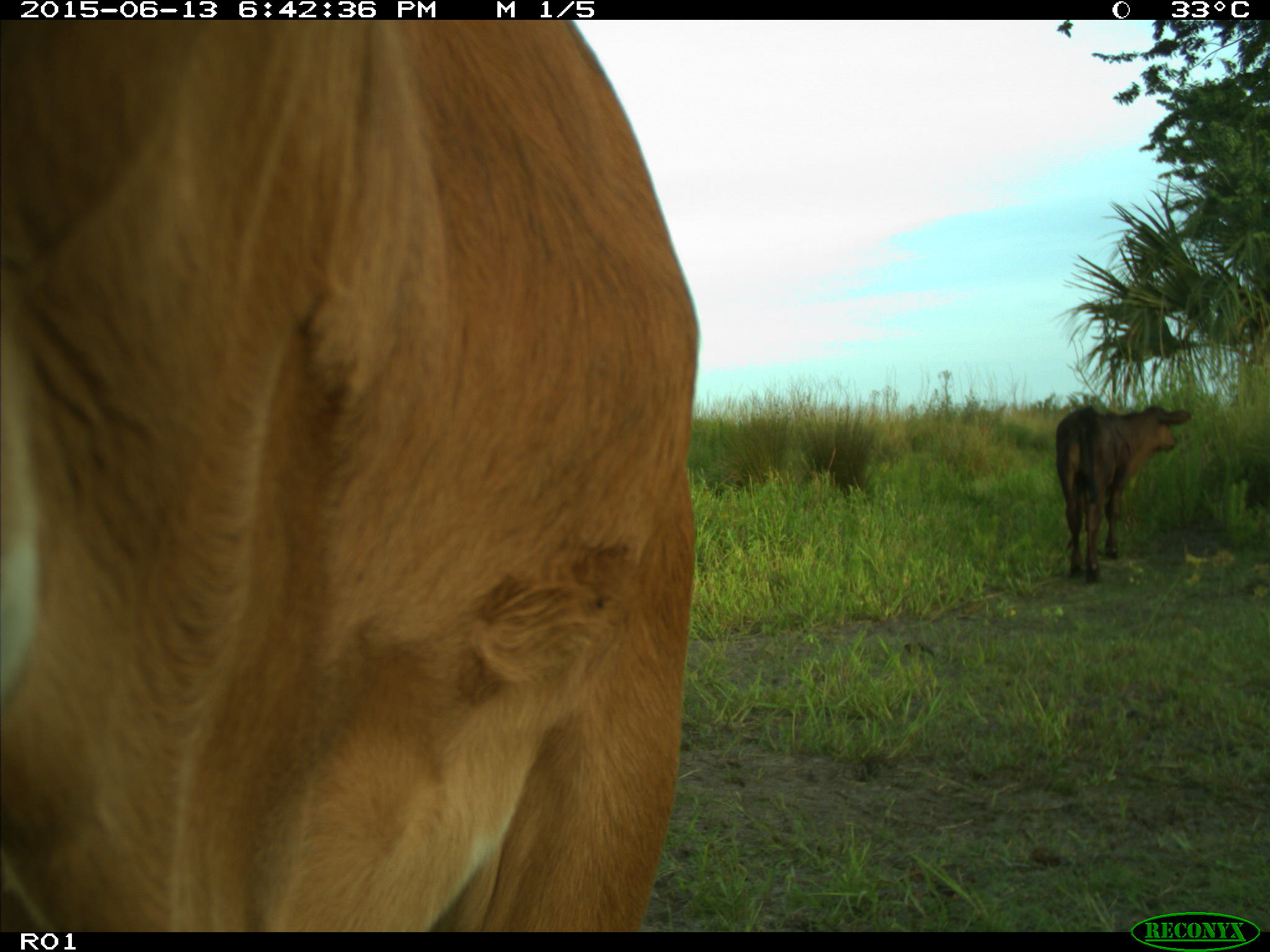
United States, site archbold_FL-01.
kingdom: Animalia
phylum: Chordata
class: Mammalia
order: Artiodactyla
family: Bovidae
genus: Bos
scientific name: Bos taurus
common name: domestic cow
Bos taurus (domestic cow).